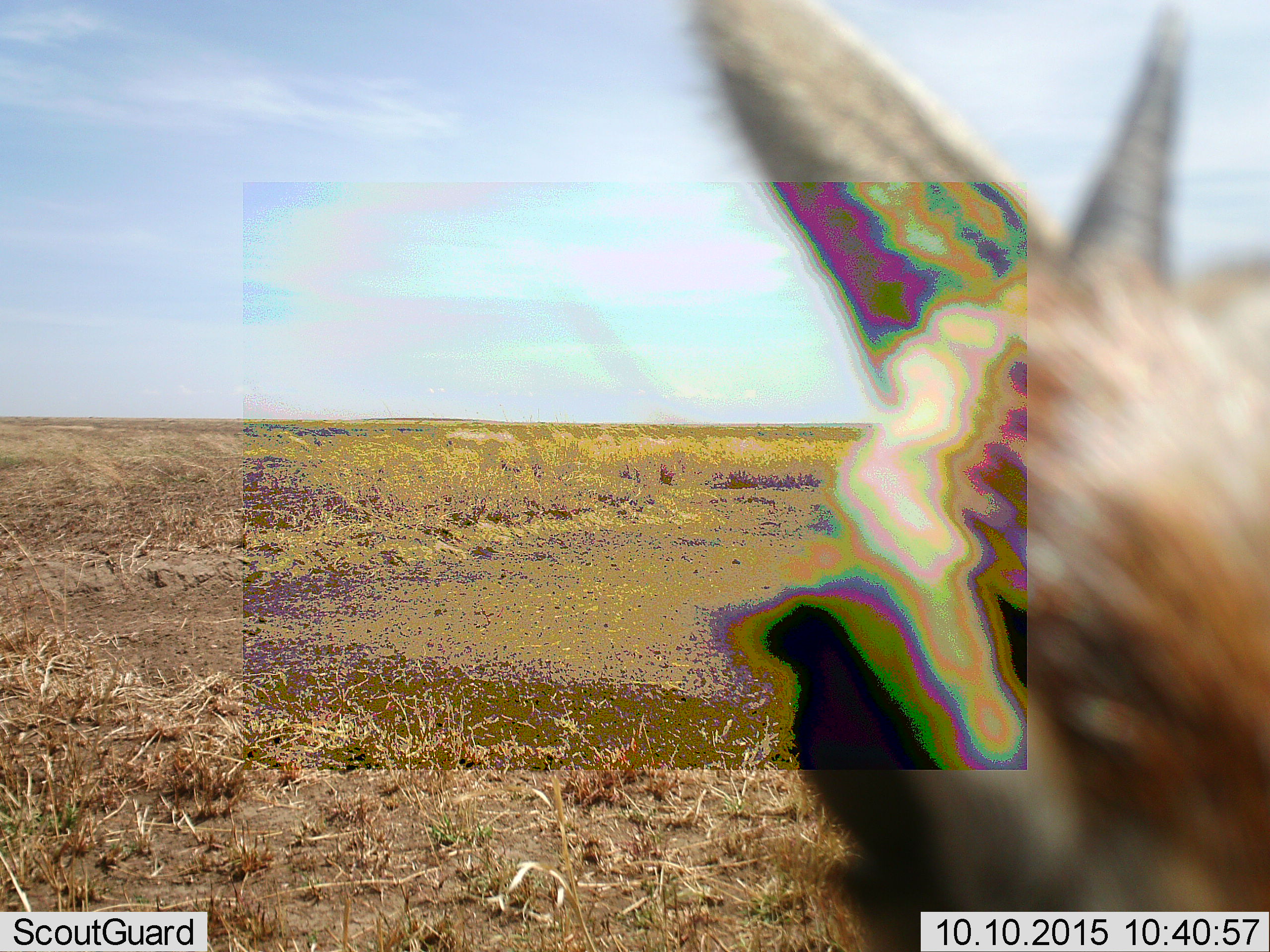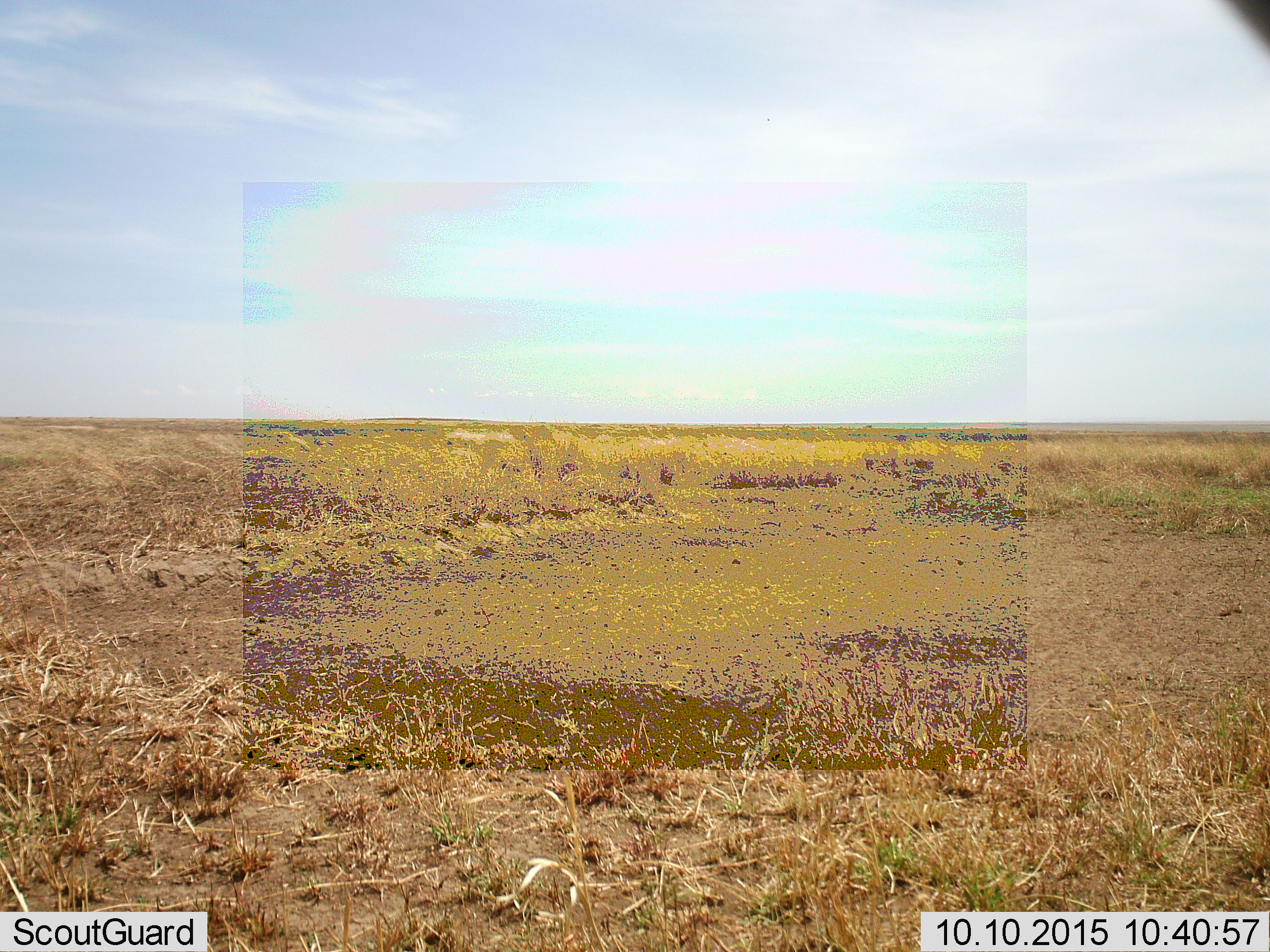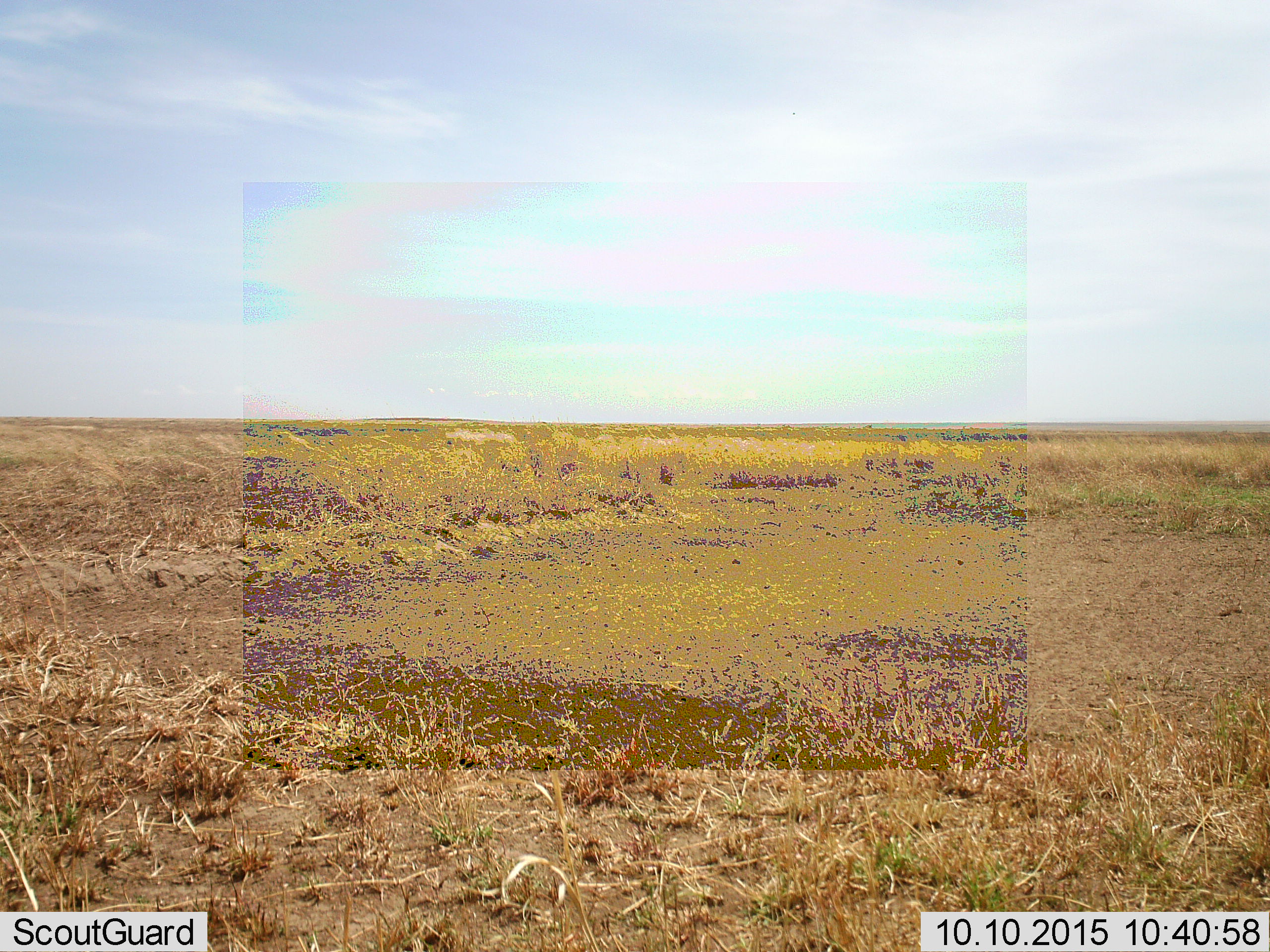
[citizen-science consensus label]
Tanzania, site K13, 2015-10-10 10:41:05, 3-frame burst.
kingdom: Animalia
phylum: Chordata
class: Mammalia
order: Artiodactyla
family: Bovidae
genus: Eudorcas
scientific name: Eudorcas thomsonii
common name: thomson's gazelle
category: gazellethomsons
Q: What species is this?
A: Gazellethomsons (thomson's gazelle) (Eudorcas thomsonii).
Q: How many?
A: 1.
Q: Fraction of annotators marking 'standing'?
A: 0%.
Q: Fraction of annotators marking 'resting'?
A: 0%.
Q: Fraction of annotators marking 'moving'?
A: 100%.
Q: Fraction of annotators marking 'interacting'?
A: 0%.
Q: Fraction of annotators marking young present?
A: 0%.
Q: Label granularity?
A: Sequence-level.